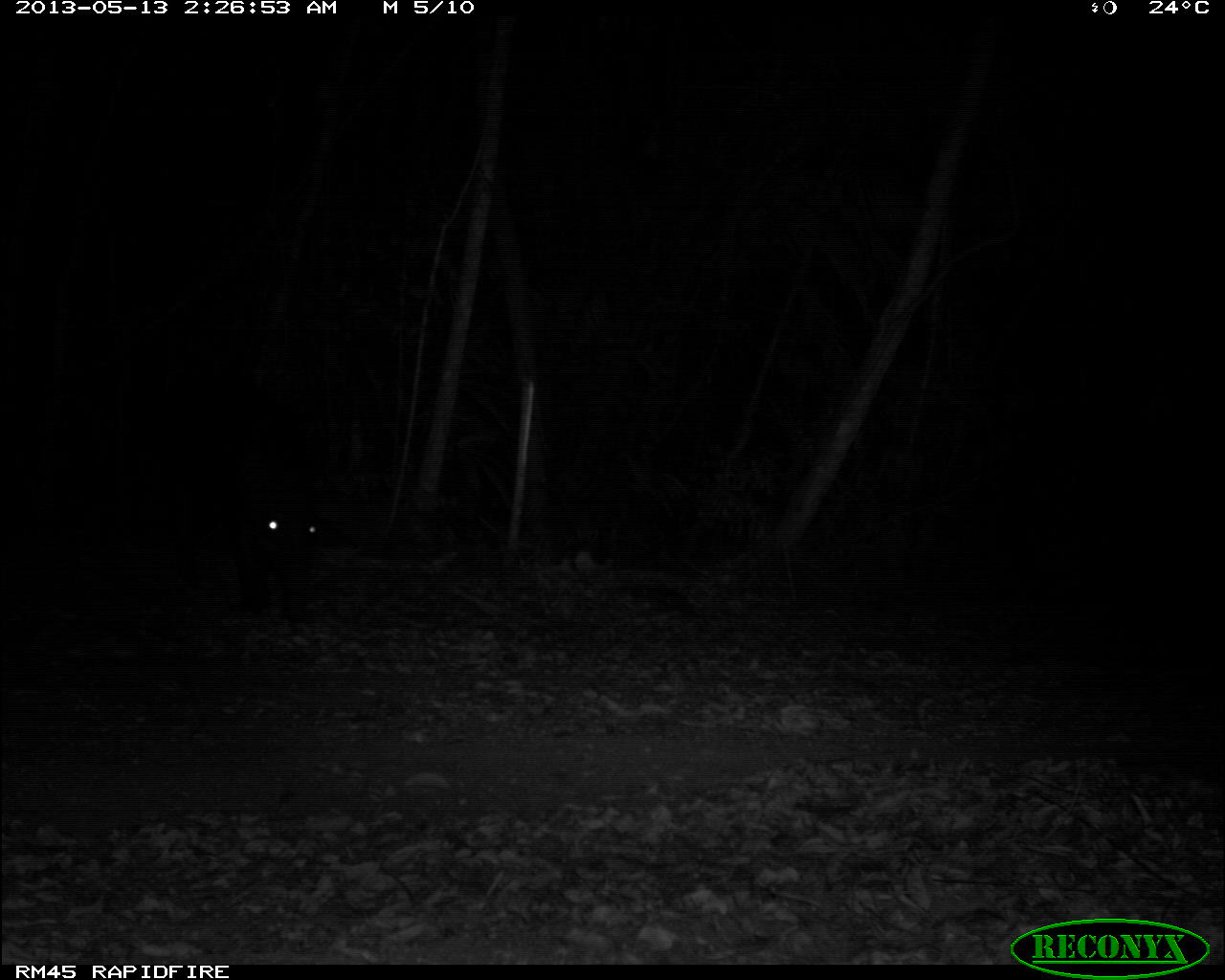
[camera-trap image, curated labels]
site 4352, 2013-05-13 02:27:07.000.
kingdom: Animalia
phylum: Chordata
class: Mammalia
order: Perissodactyla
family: Tapiridae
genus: Tapirus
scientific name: Tapirus bairdii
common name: baird's tapir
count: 1